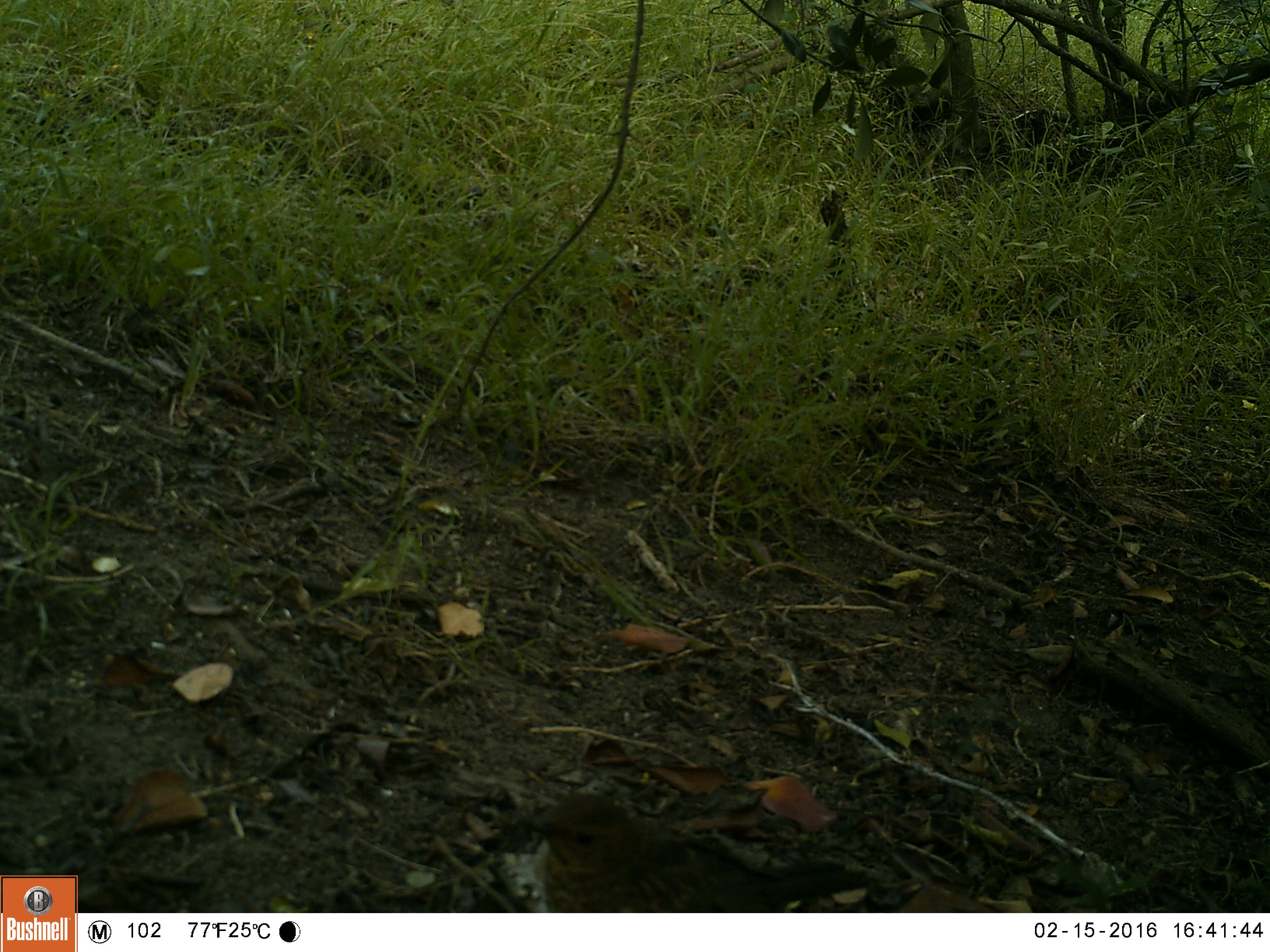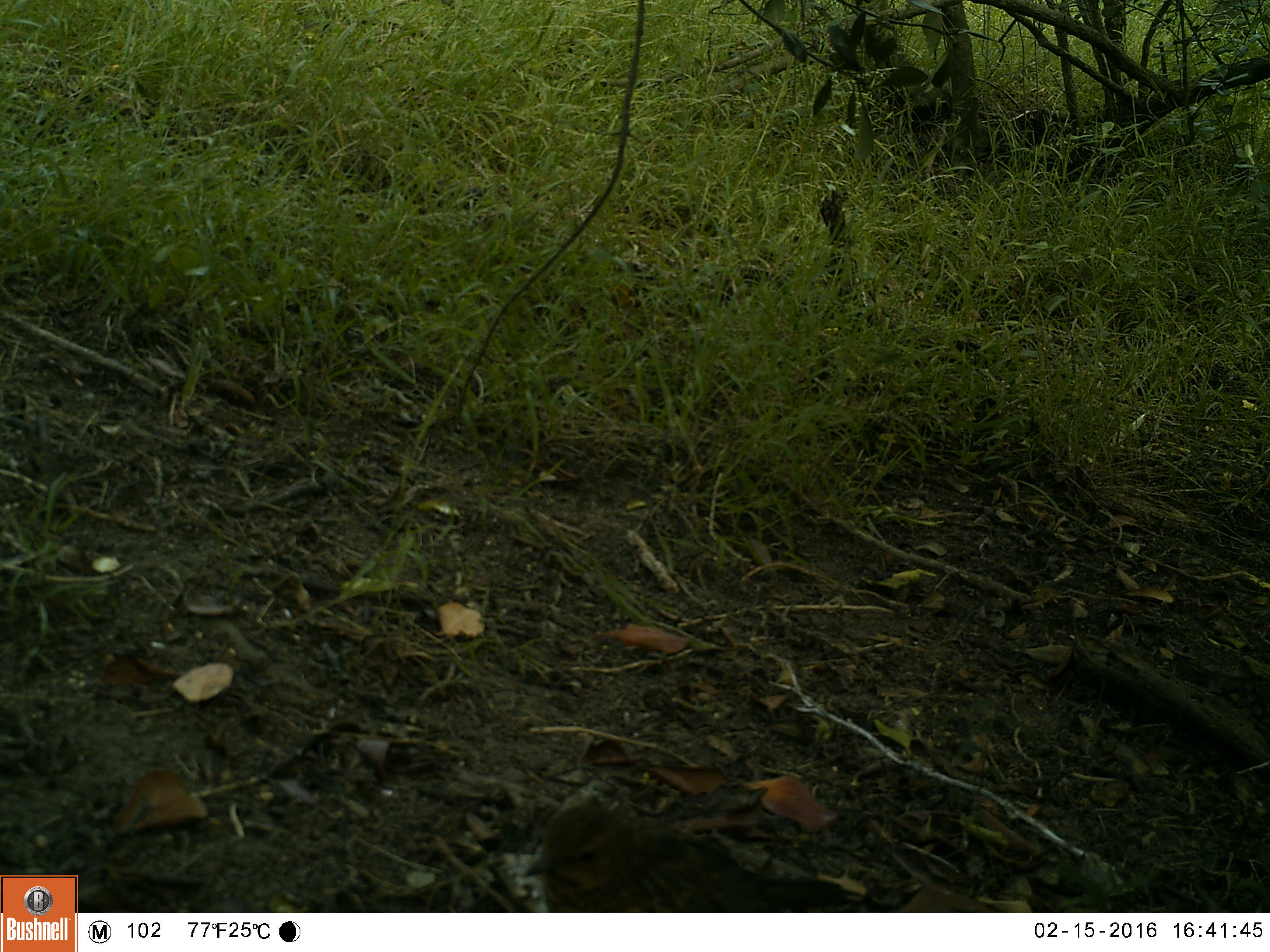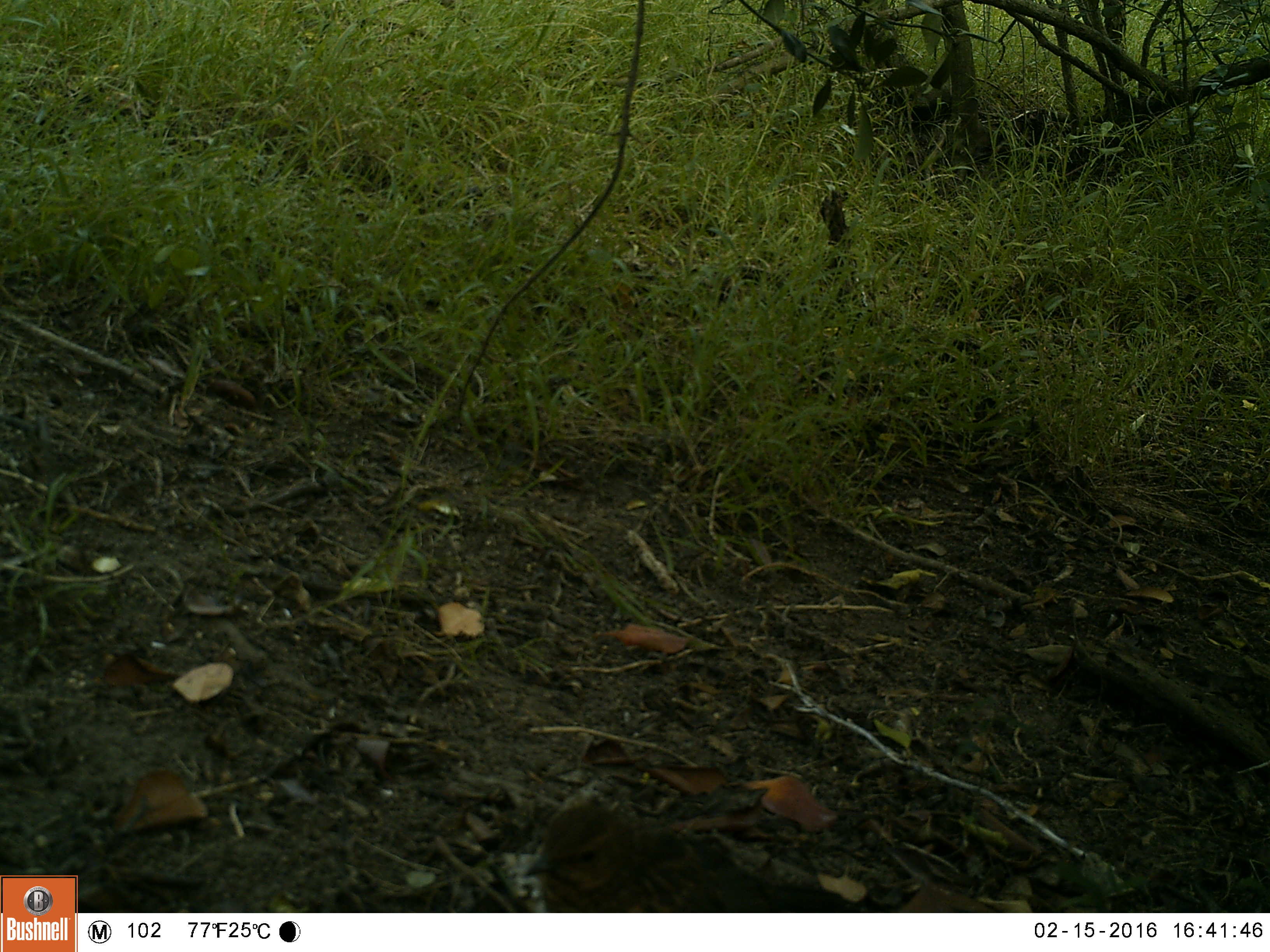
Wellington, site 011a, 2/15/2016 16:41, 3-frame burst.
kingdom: Animalia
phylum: Chordata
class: Aves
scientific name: Aves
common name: bird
Bird (Aves).